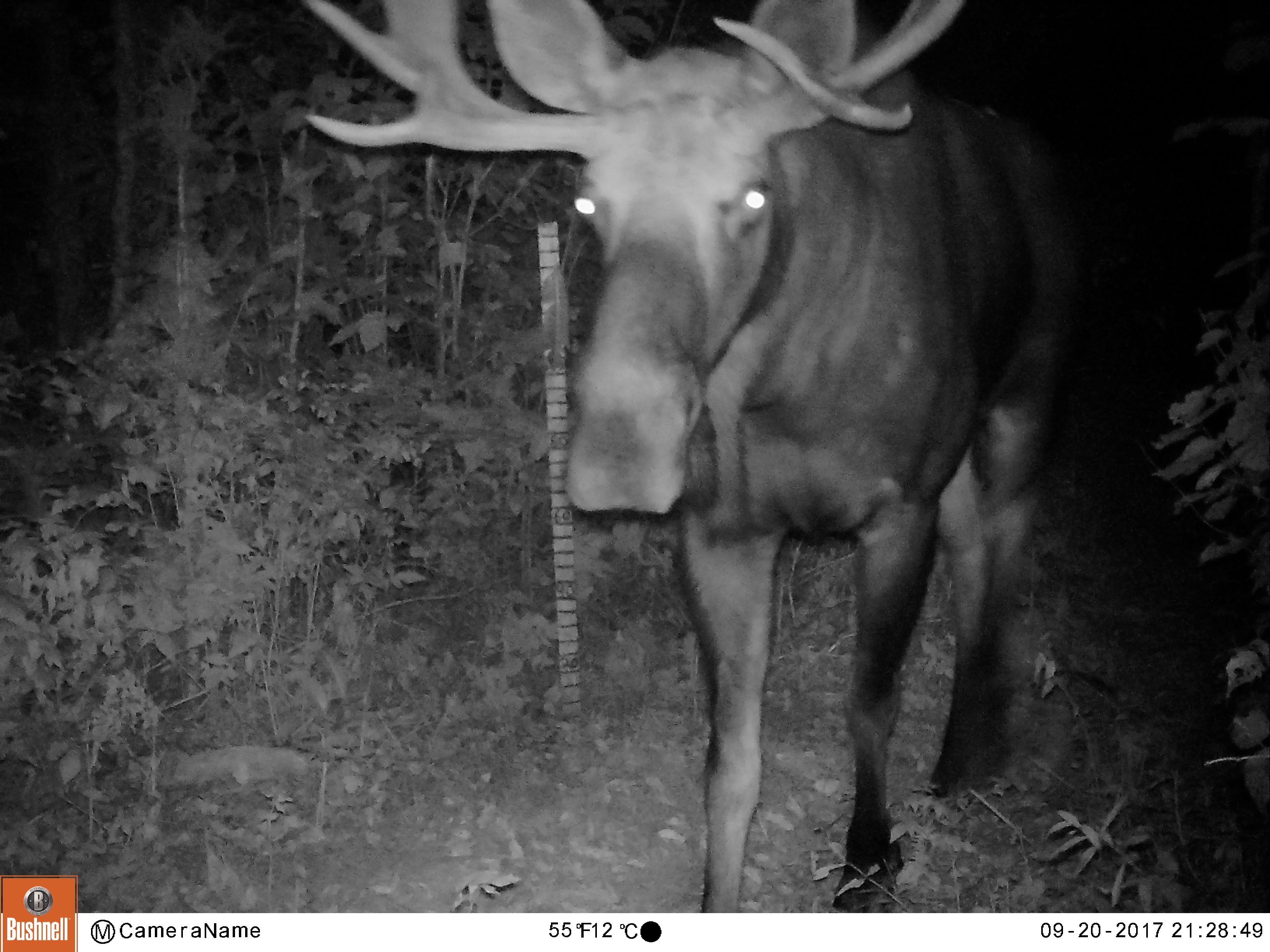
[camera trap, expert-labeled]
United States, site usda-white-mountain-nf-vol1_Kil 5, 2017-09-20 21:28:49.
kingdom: Animalia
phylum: Chordata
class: Mammalia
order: Artiodactyla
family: Cervidae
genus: Alces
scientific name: Alces alces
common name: moose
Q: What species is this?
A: Moose (Alces alces).